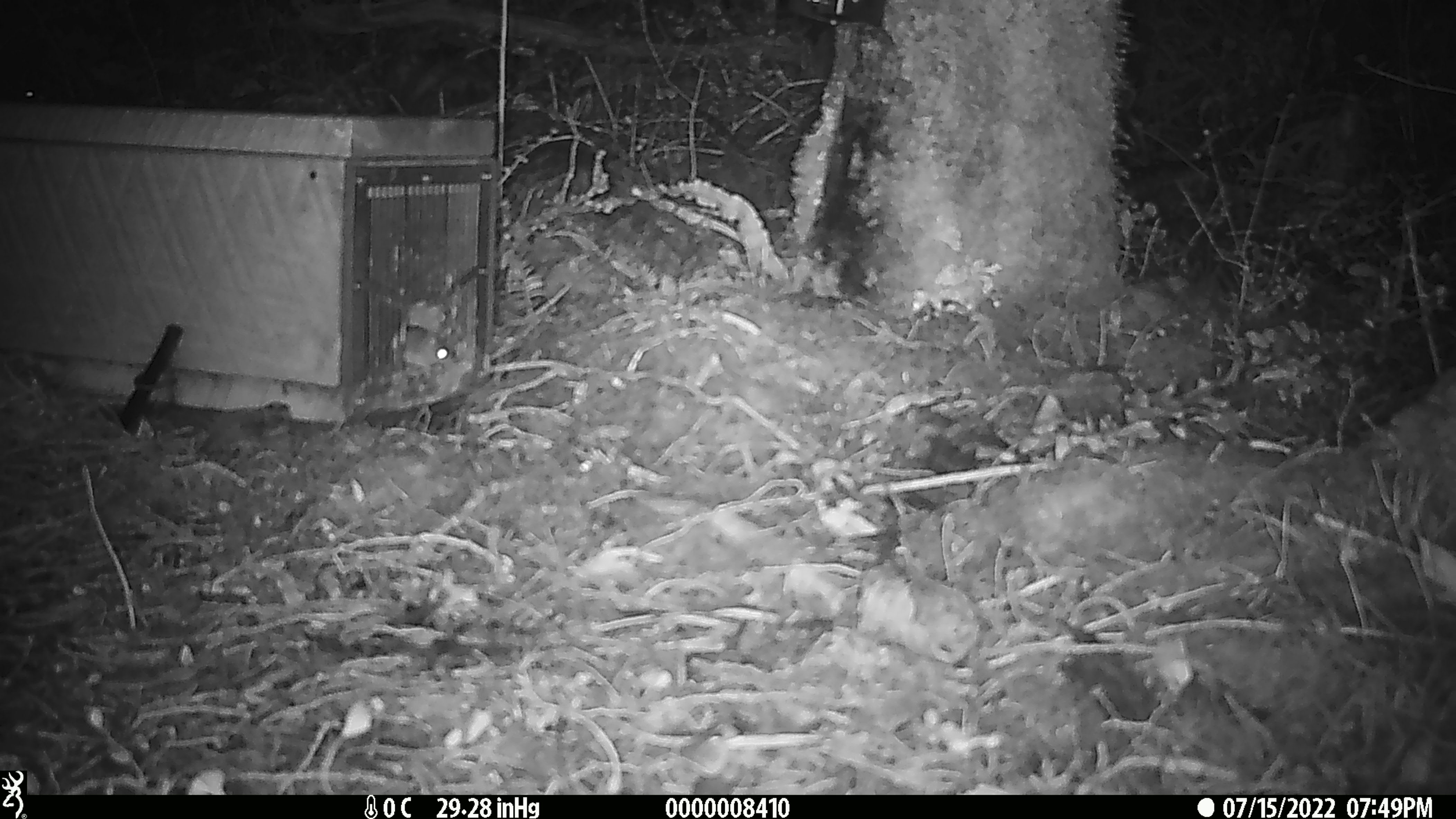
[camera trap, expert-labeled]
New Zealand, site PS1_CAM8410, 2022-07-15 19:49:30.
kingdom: Animalia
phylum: Chordata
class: Mammalia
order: Rodentia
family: Muridae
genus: Mus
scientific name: Mus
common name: mouse